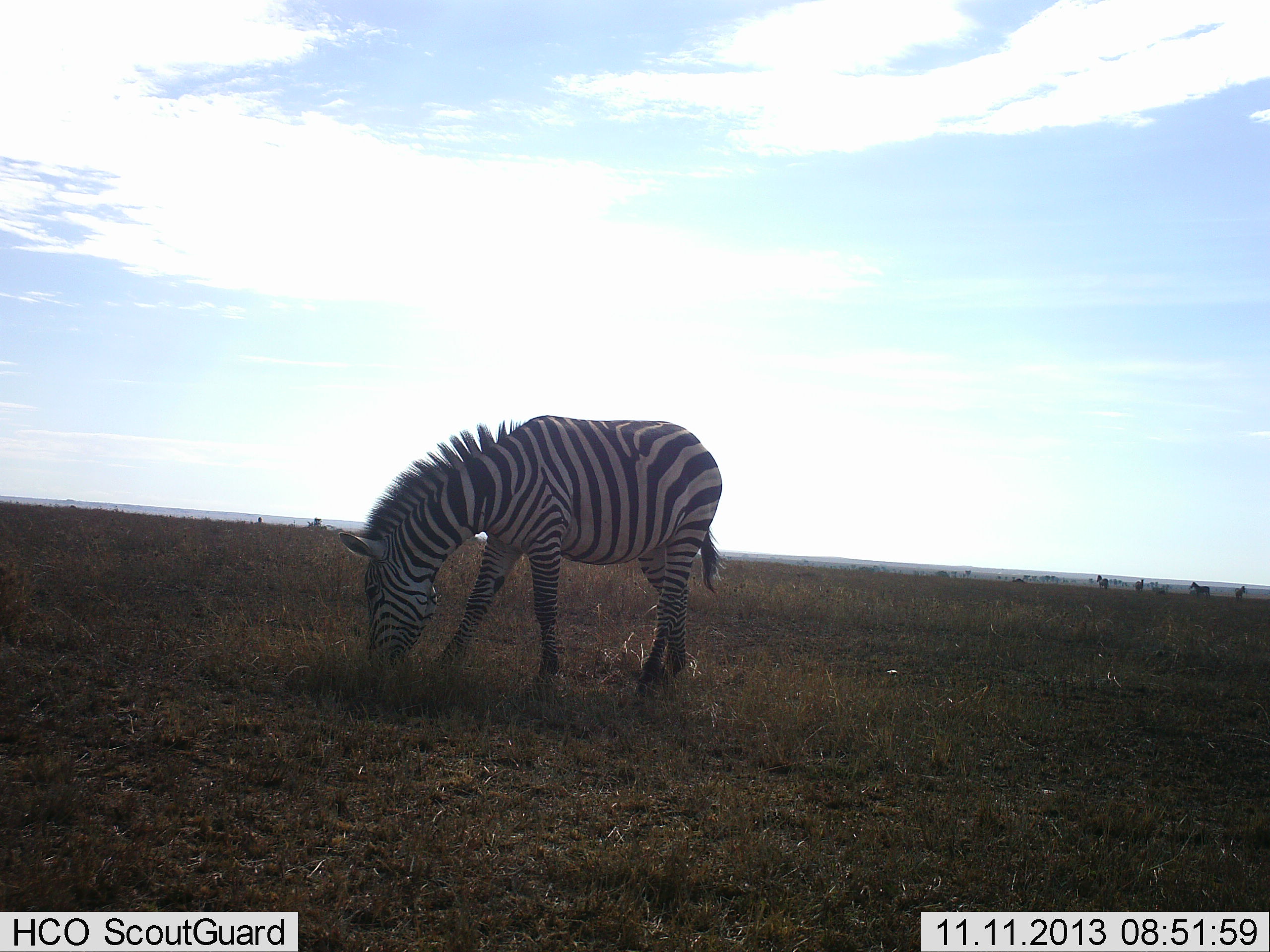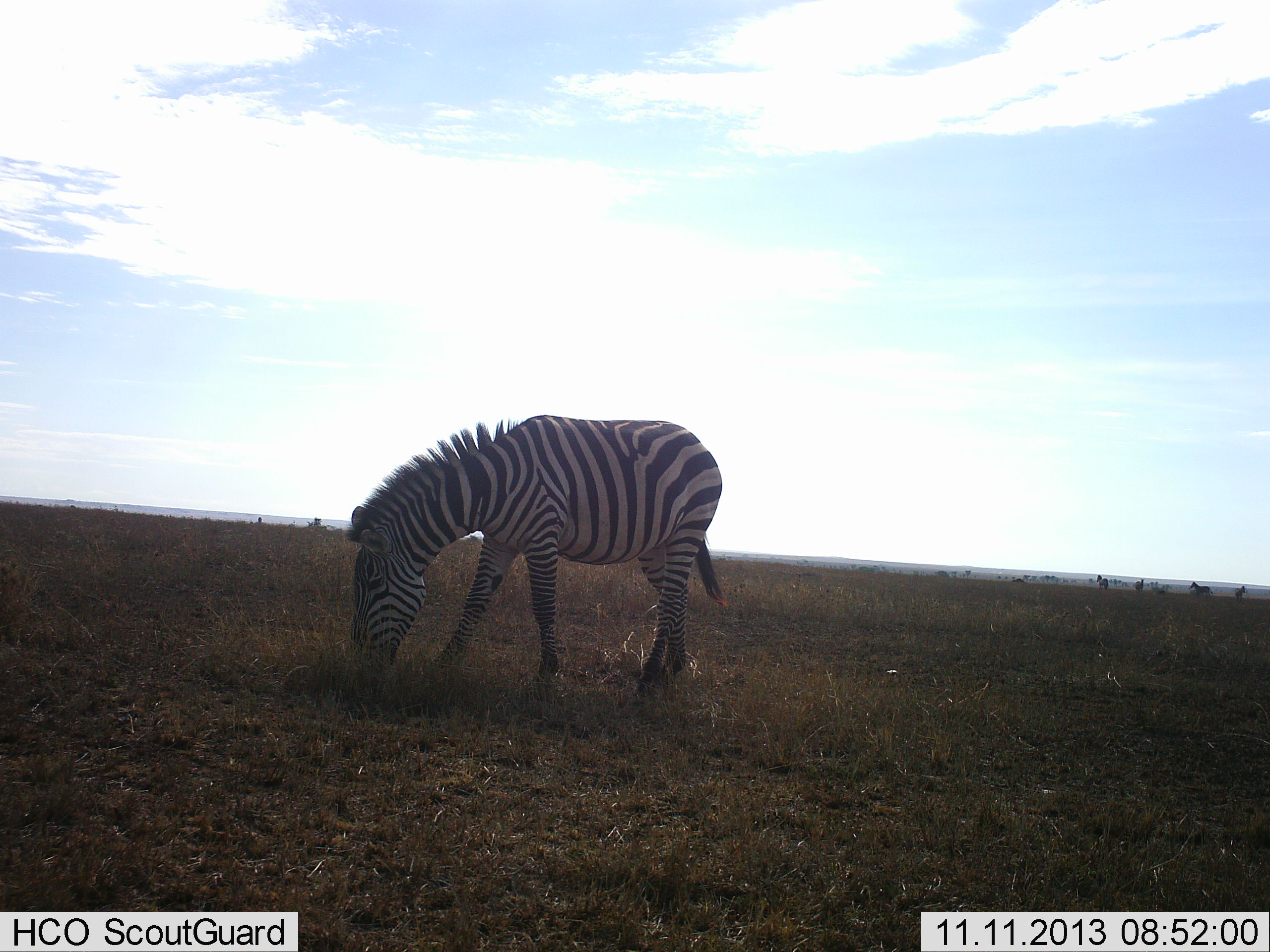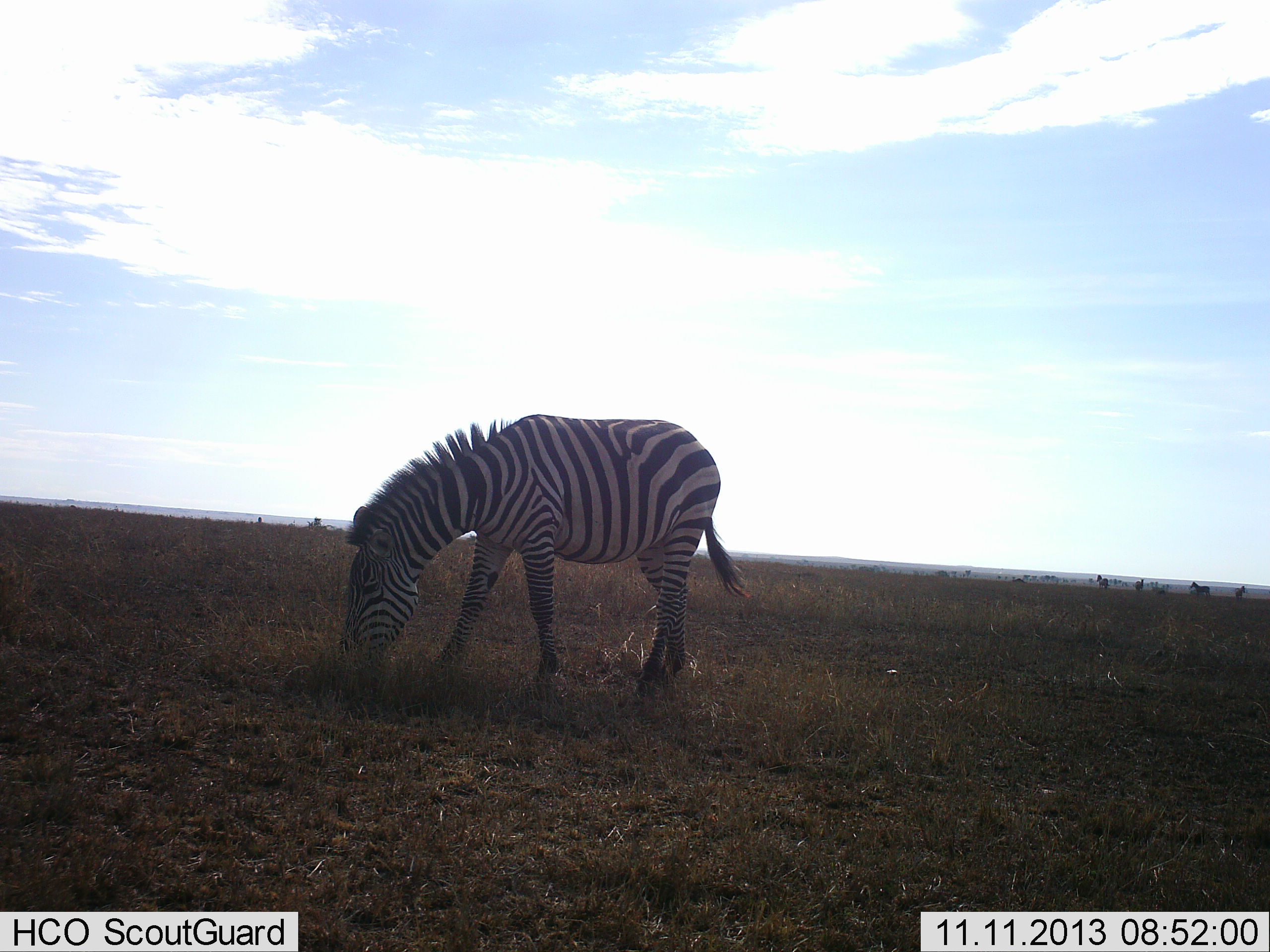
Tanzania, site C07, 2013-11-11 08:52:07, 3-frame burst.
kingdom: Animalia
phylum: Chordata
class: Mammalia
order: Perissodactyla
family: Equidae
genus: Equus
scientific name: Equus quagga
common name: plains zebra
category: zebra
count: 1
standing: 30%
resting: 0%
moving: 0%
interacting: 0%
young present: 0%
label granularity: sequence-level